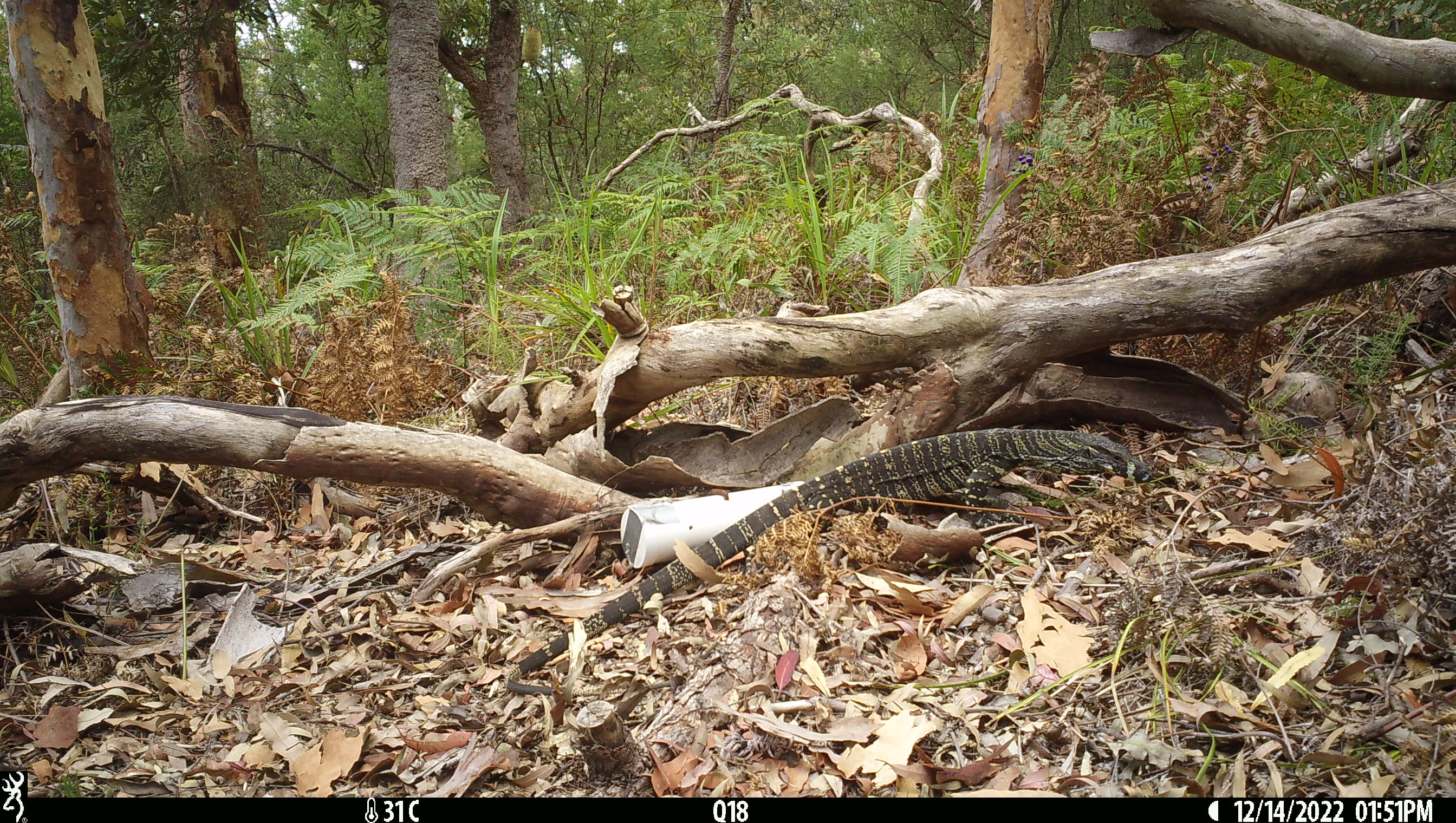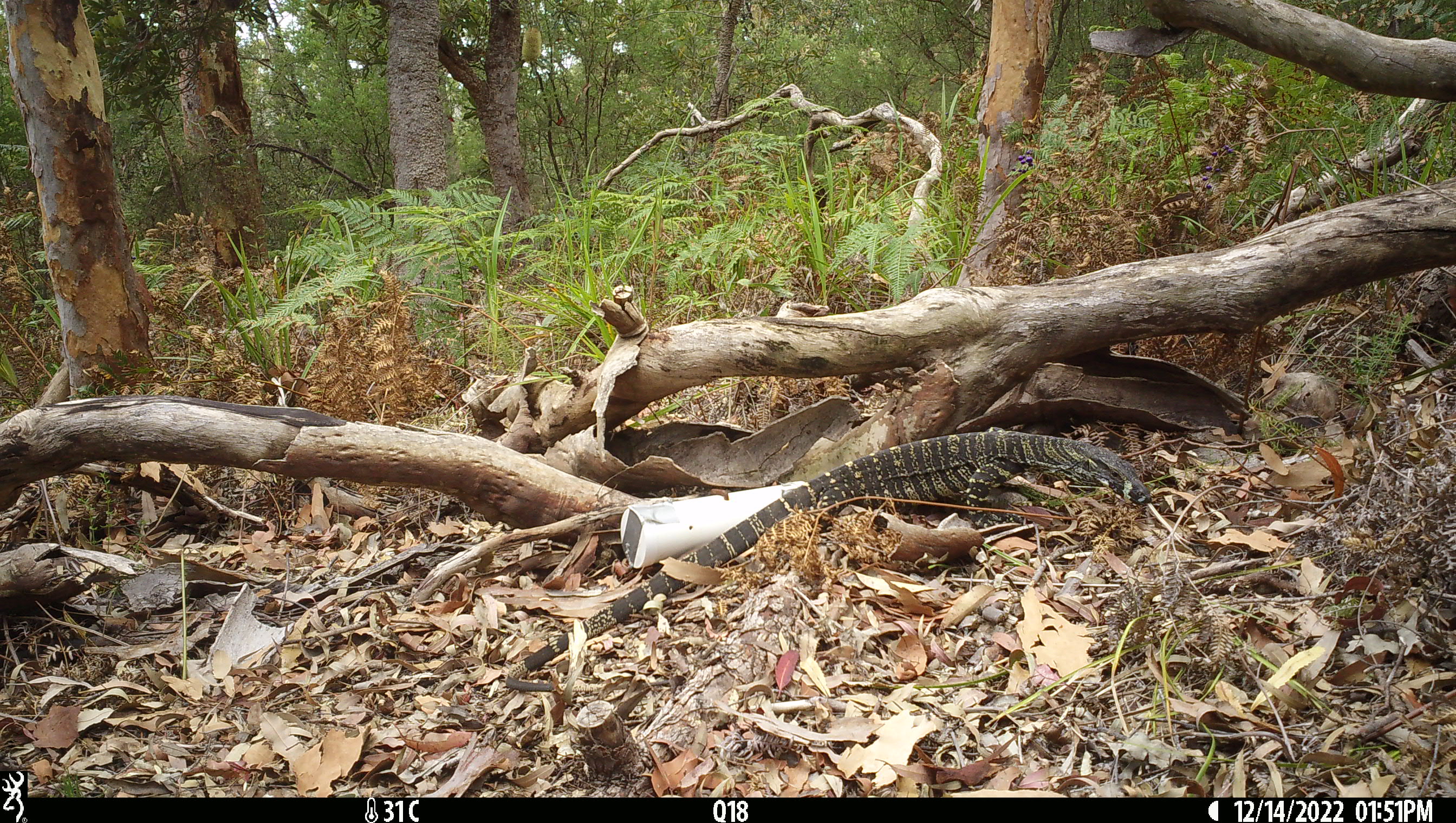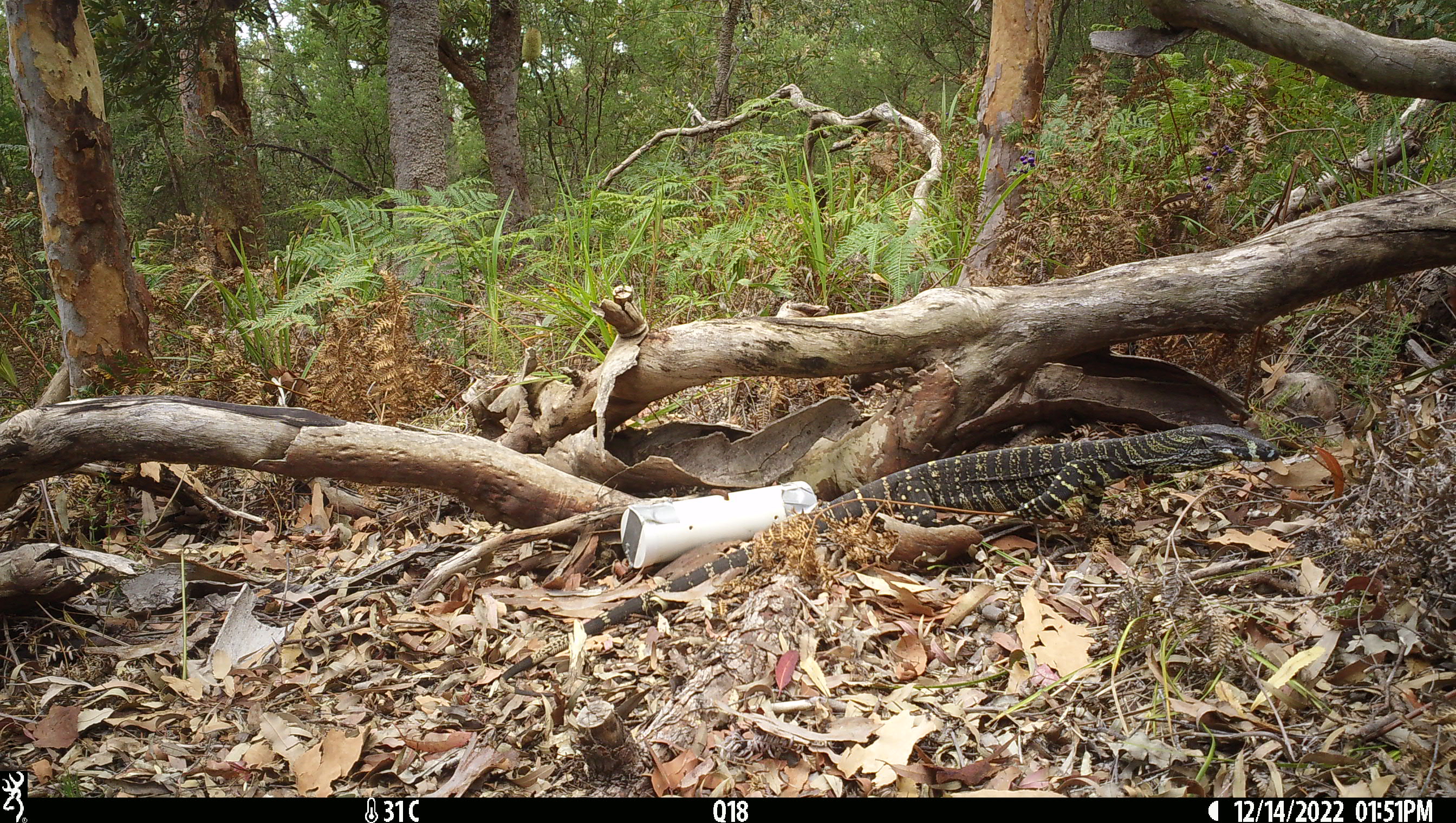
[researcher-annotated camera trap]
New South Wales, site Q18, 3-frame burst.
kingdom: Animalia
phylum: Chordata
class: Reptilia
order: Squamata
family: Varanidae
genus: Varanus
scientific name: Varanus varius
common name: lace monitor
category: goanna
Goanna (lace monitor) (Varanus varius).